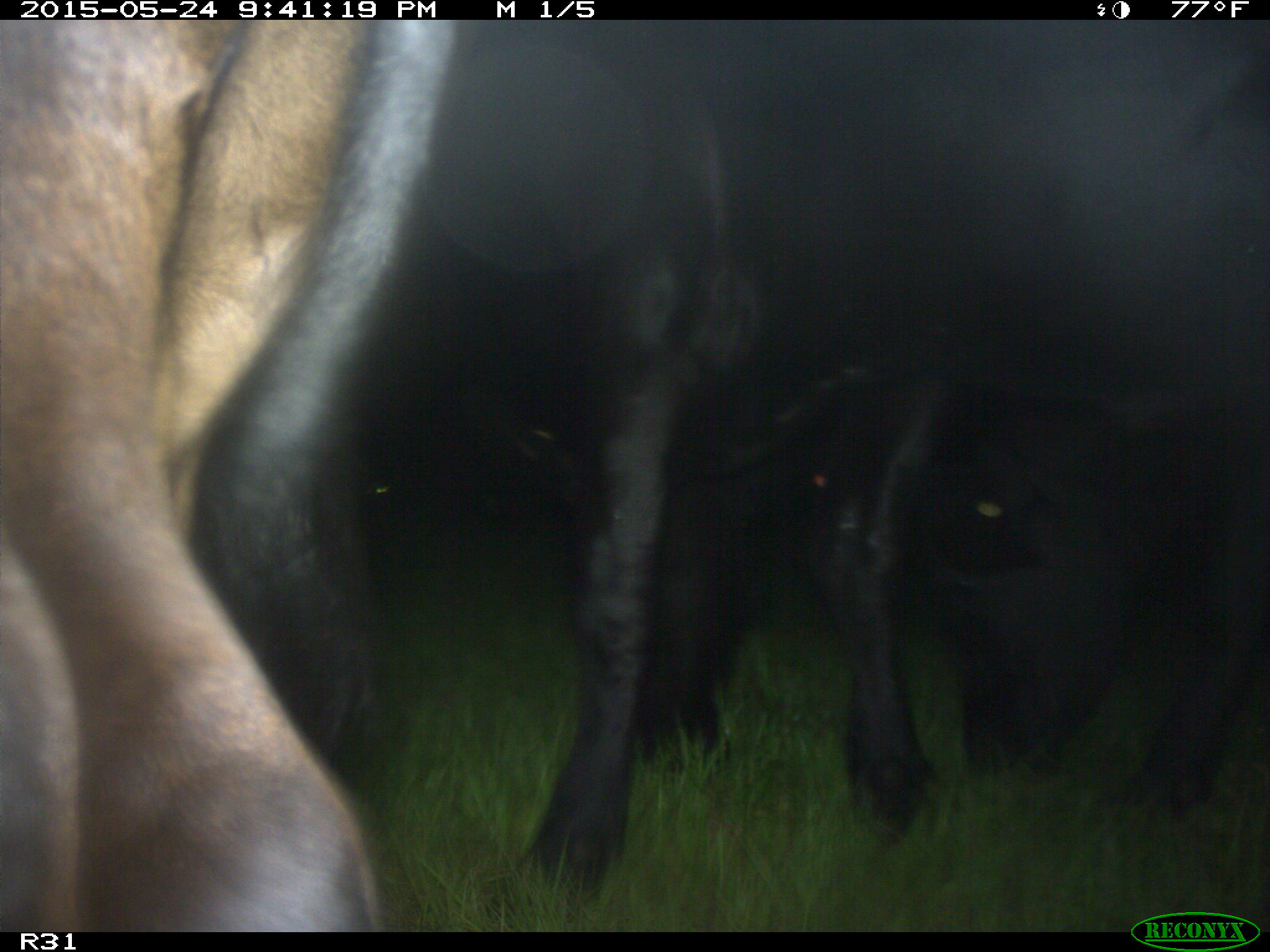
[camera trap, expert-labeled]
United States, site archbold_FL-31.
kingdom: Animalia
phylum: Chordata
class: Mammalia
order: Artiodactyla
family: Bovidae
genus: Bos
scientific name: Bos taurus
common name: domestic cow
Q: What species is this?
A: Bos taurus (domestic cow).